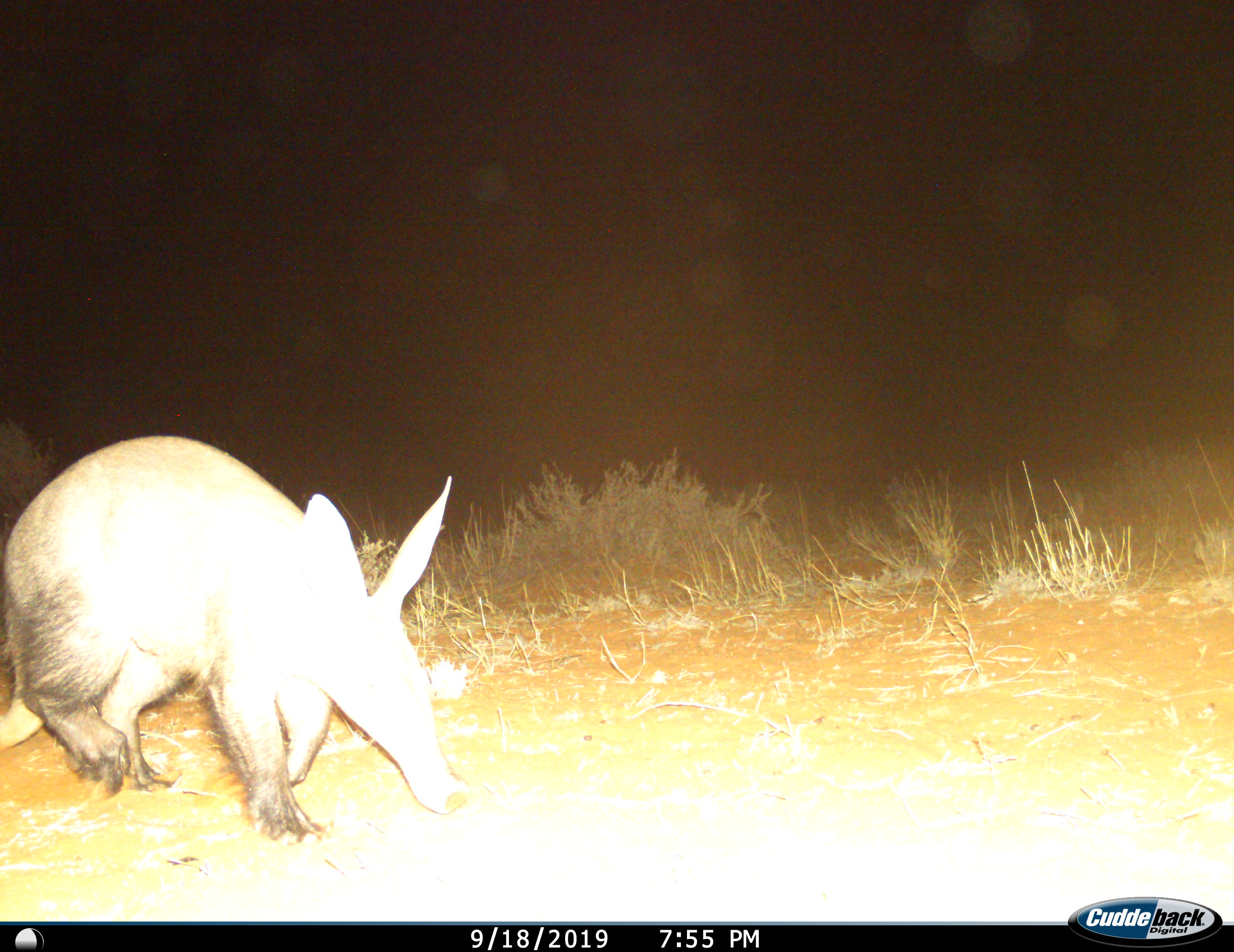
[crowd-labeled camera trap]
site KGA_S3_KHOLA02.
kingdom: Animalia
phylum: Chordata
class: Mammalia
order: Tubulidentata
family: Orycteropodidae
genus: Orycteropus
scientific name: Orycteropus afer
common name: aardvark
Aardvark (Orycteropus afer), count 1. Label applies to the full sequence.